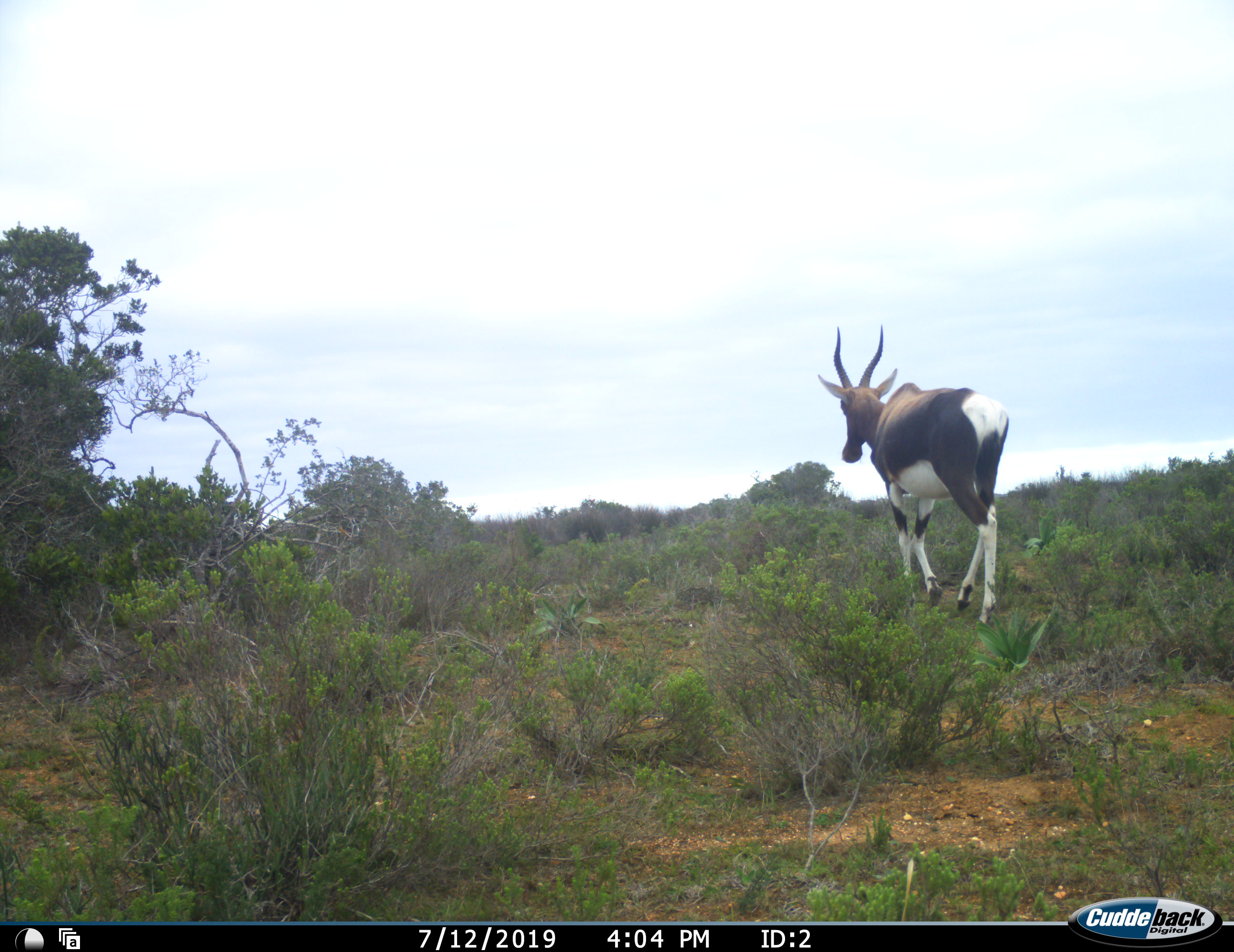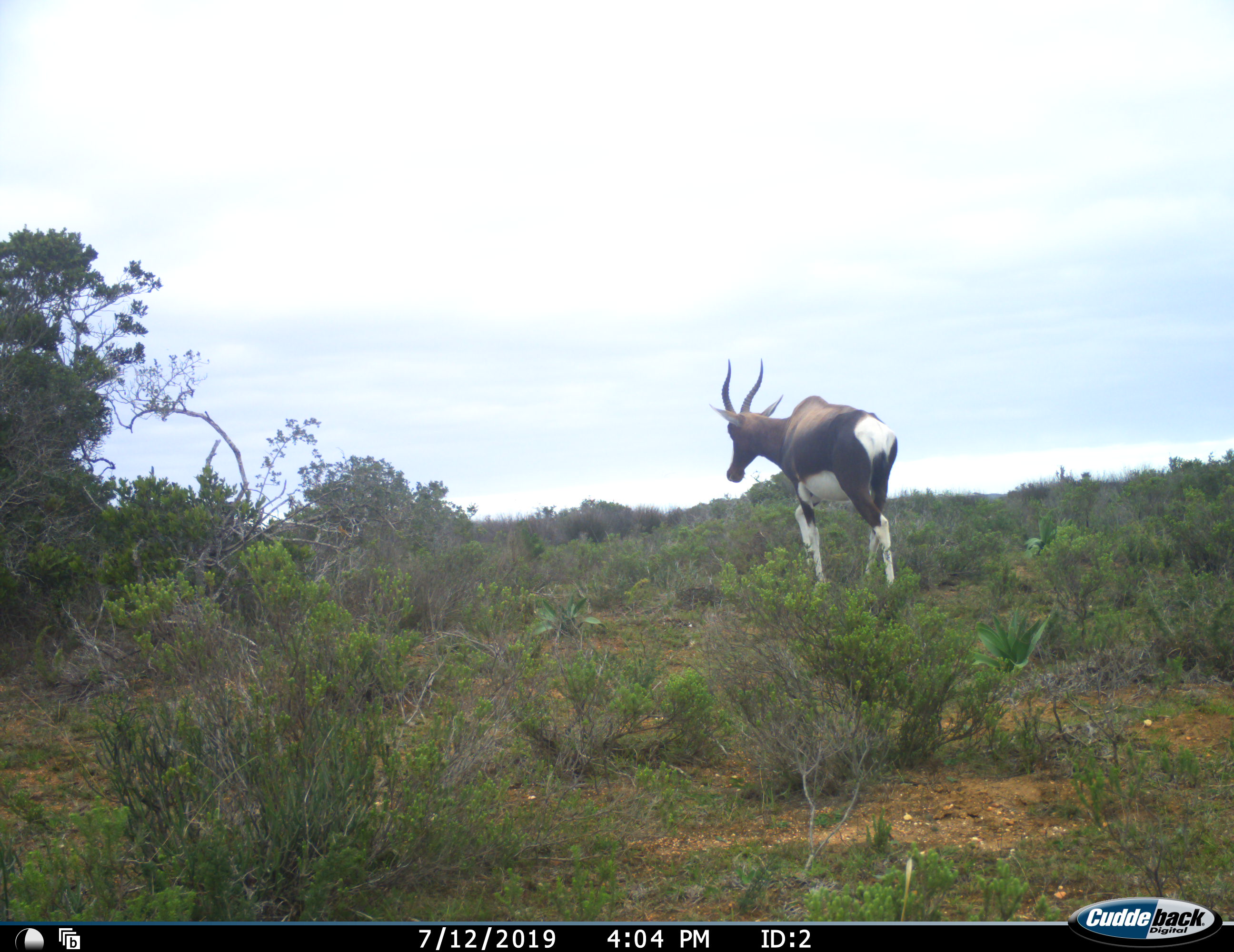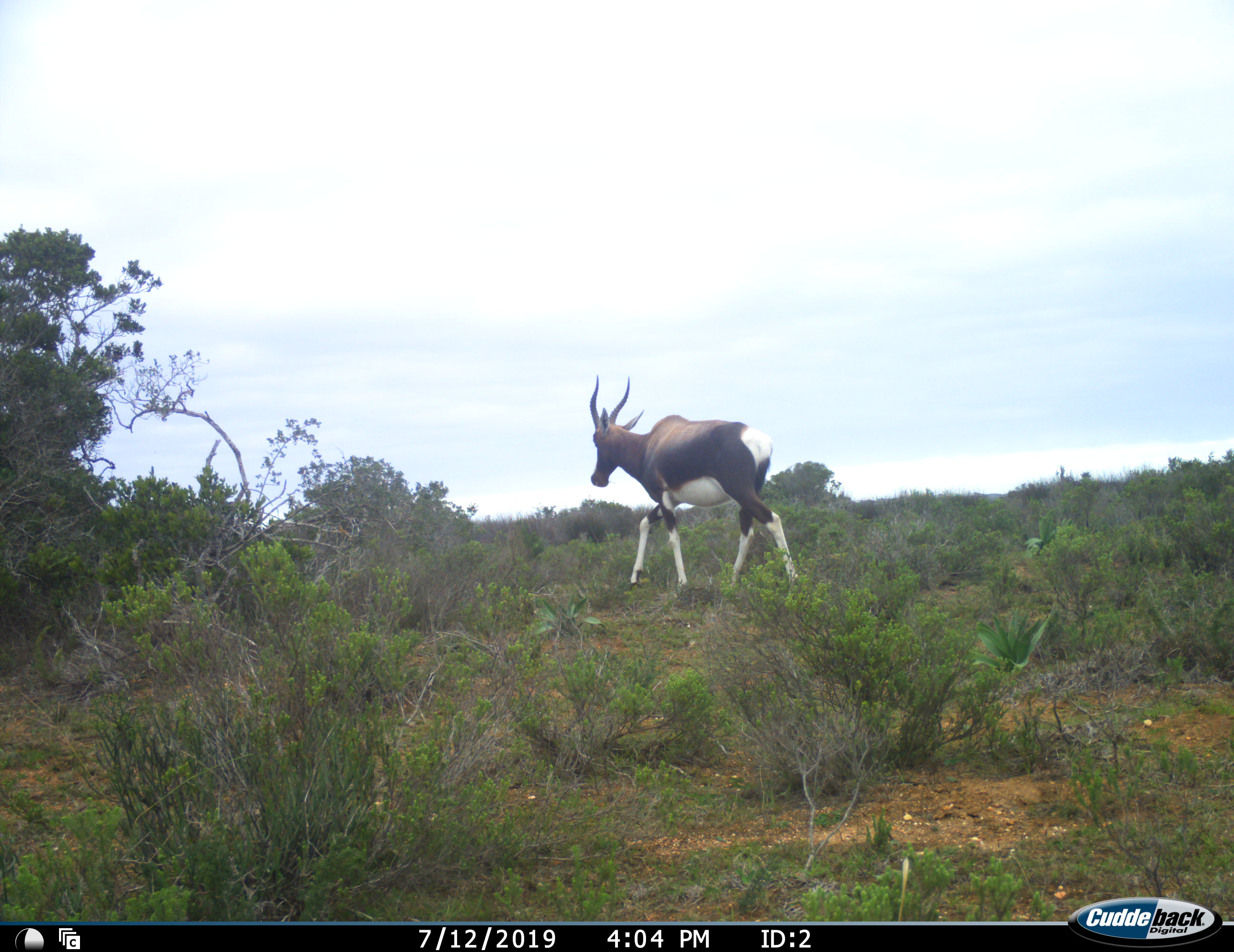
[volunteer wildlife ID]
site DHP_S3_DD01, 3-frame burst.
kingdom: Animalia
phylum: Chordata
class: Mammalia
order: Artiodactyla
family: Bovidae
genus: Damaliscus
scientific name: Damaliscus pygargus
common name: bontebok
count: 1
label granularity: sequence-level